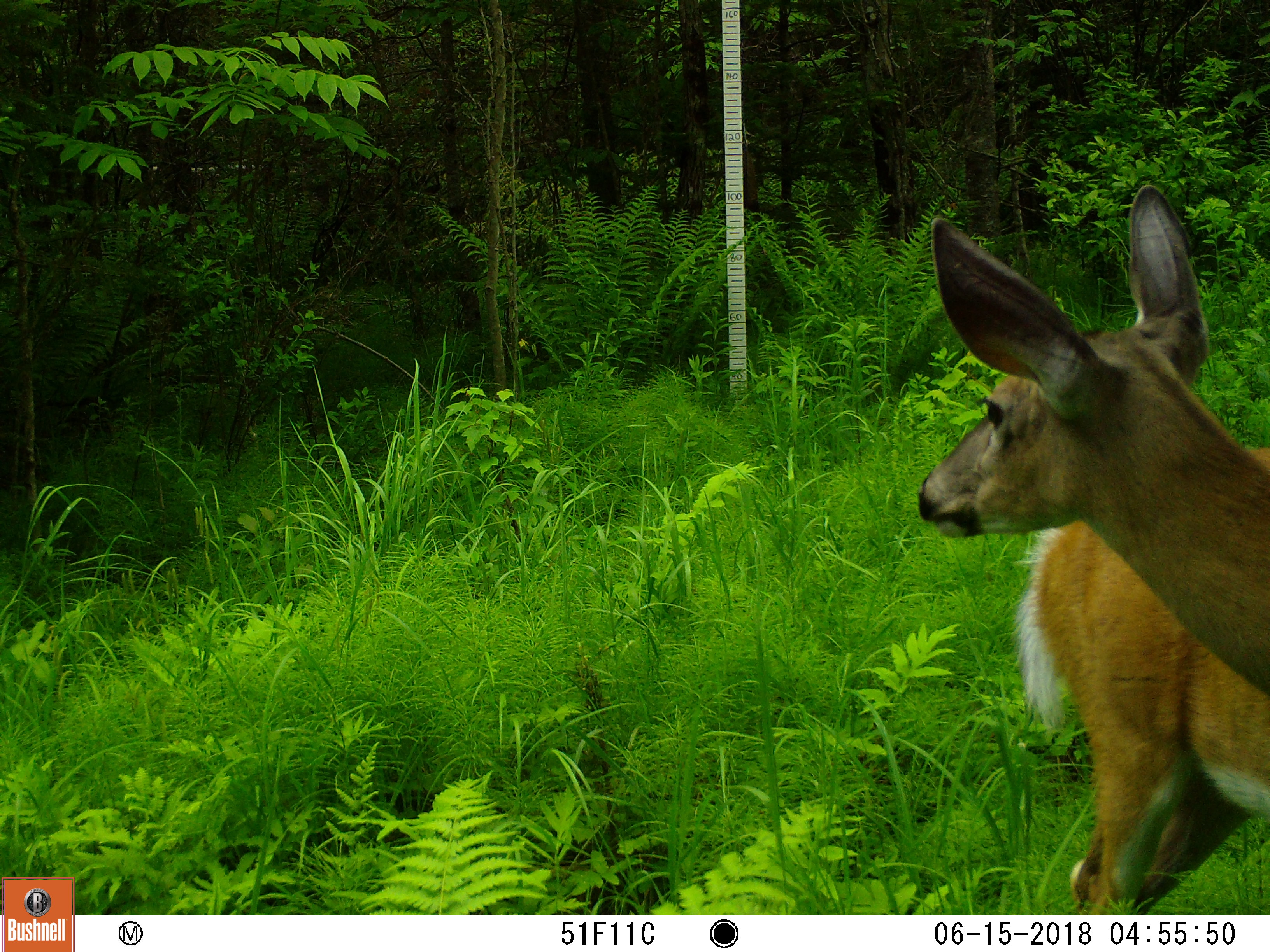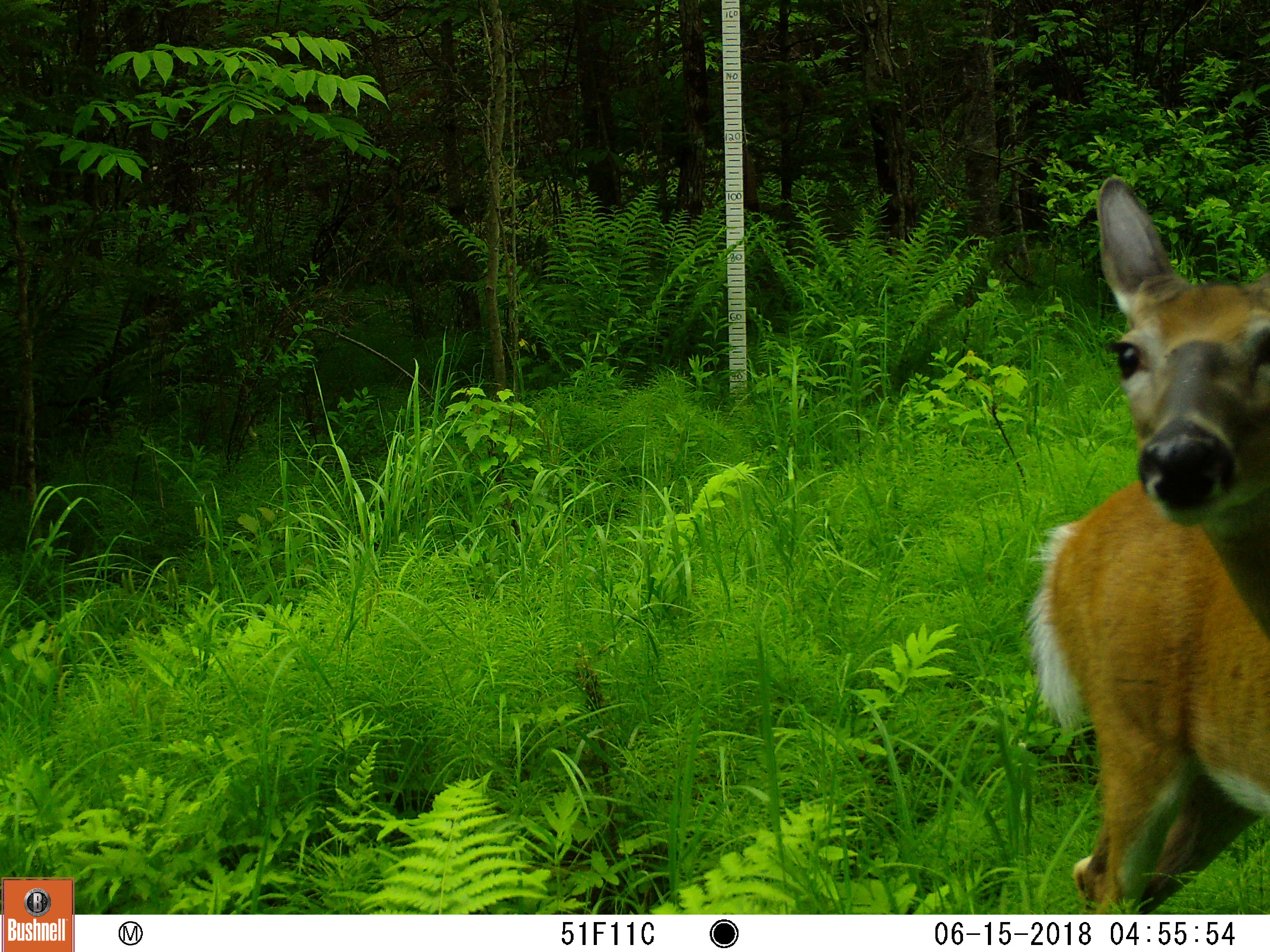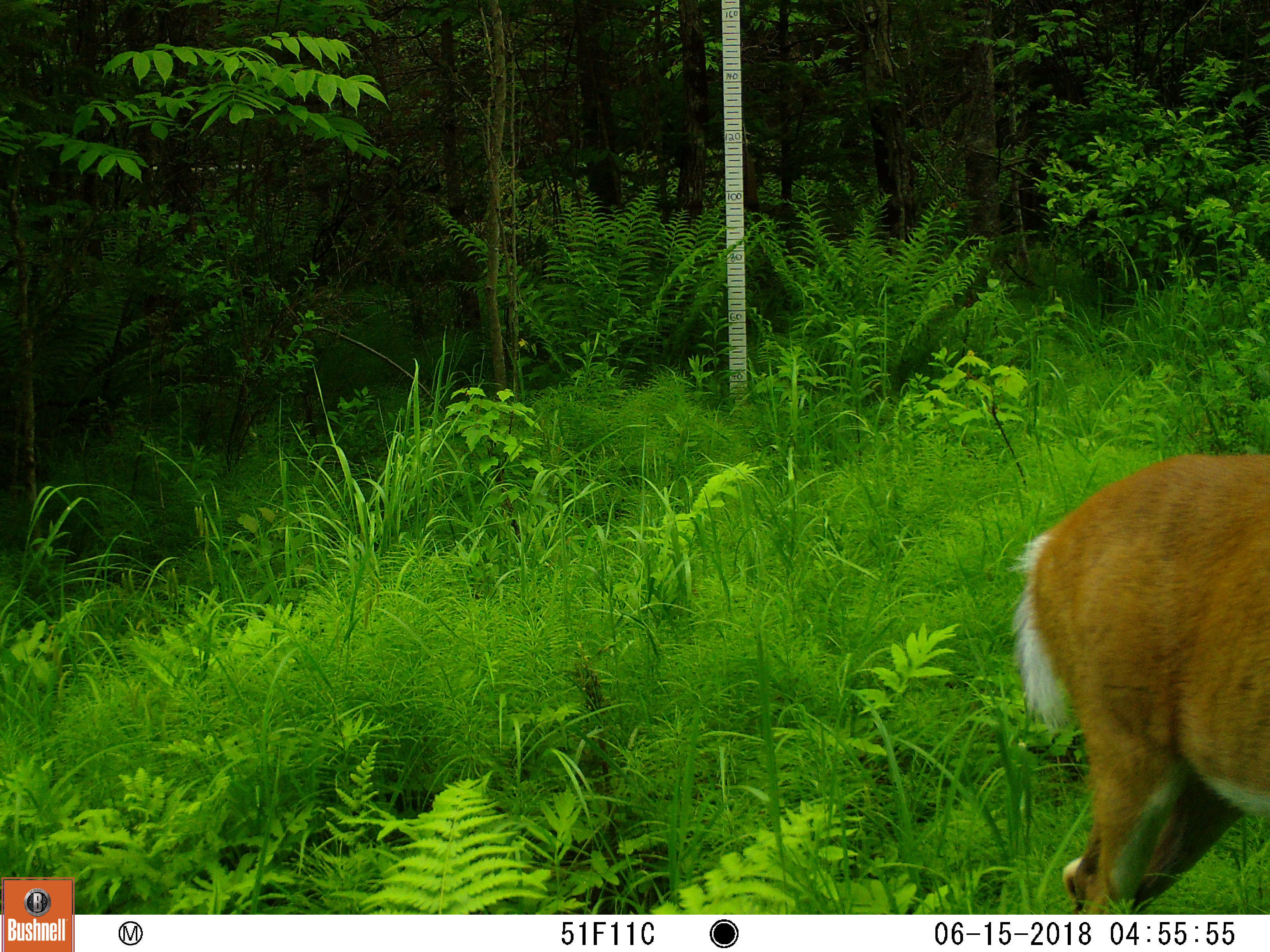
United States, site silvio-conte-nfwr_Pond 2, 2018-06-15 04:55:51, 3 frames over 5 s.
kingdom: Animalia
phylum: Chordata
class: Mammalia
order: Artiodactyla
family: Cervidae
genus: Odocoileus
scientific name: Odocoileus virginianus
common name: white-tailed deer